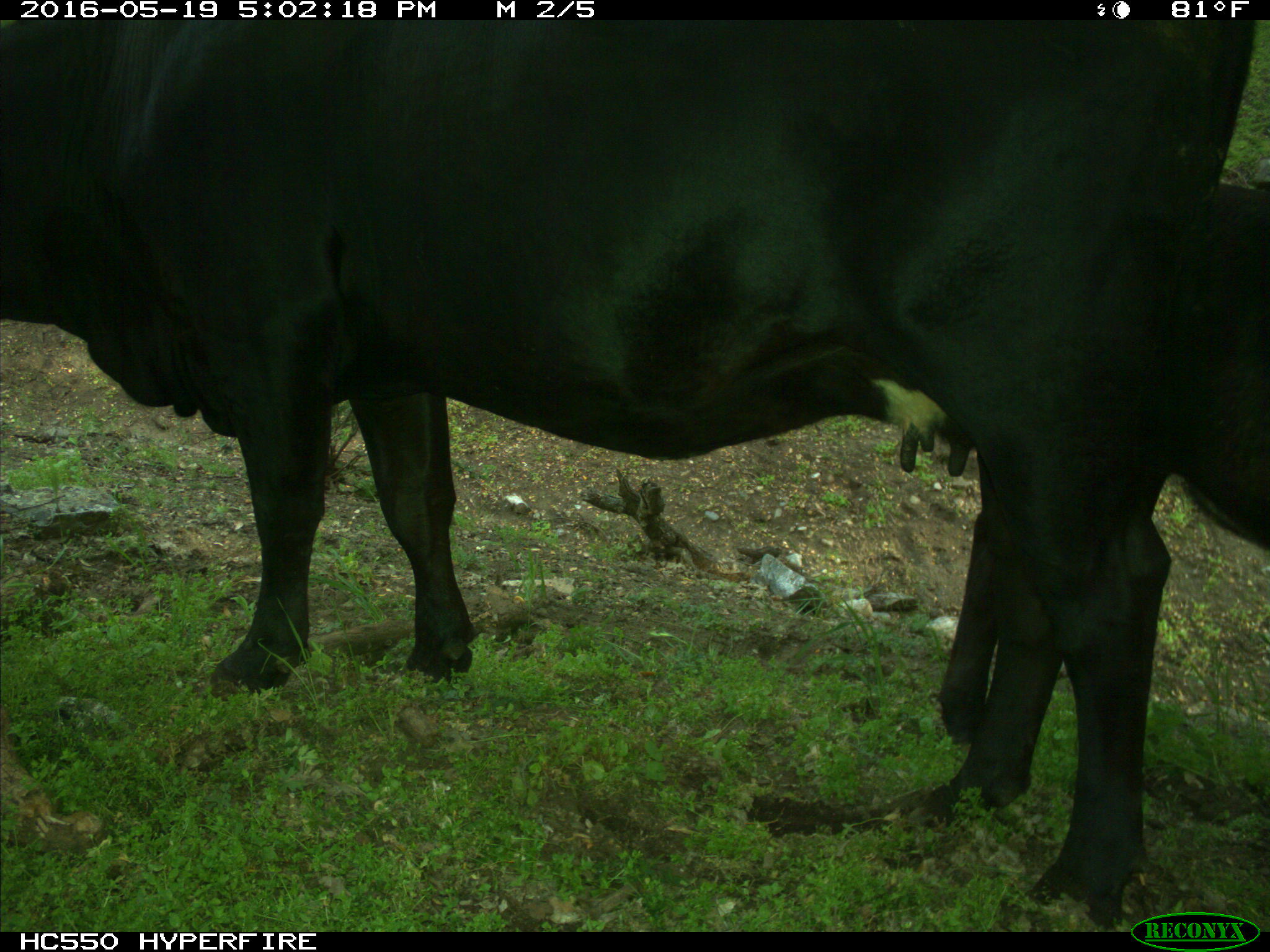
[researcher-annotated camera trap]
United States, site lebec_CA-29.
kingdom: Animalia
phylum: Chordata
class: Mammalia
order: Artiodactyla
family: Bovidae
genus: Bos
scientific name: Bos taurus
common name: domestic cow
Bos taurus (domestic cow).